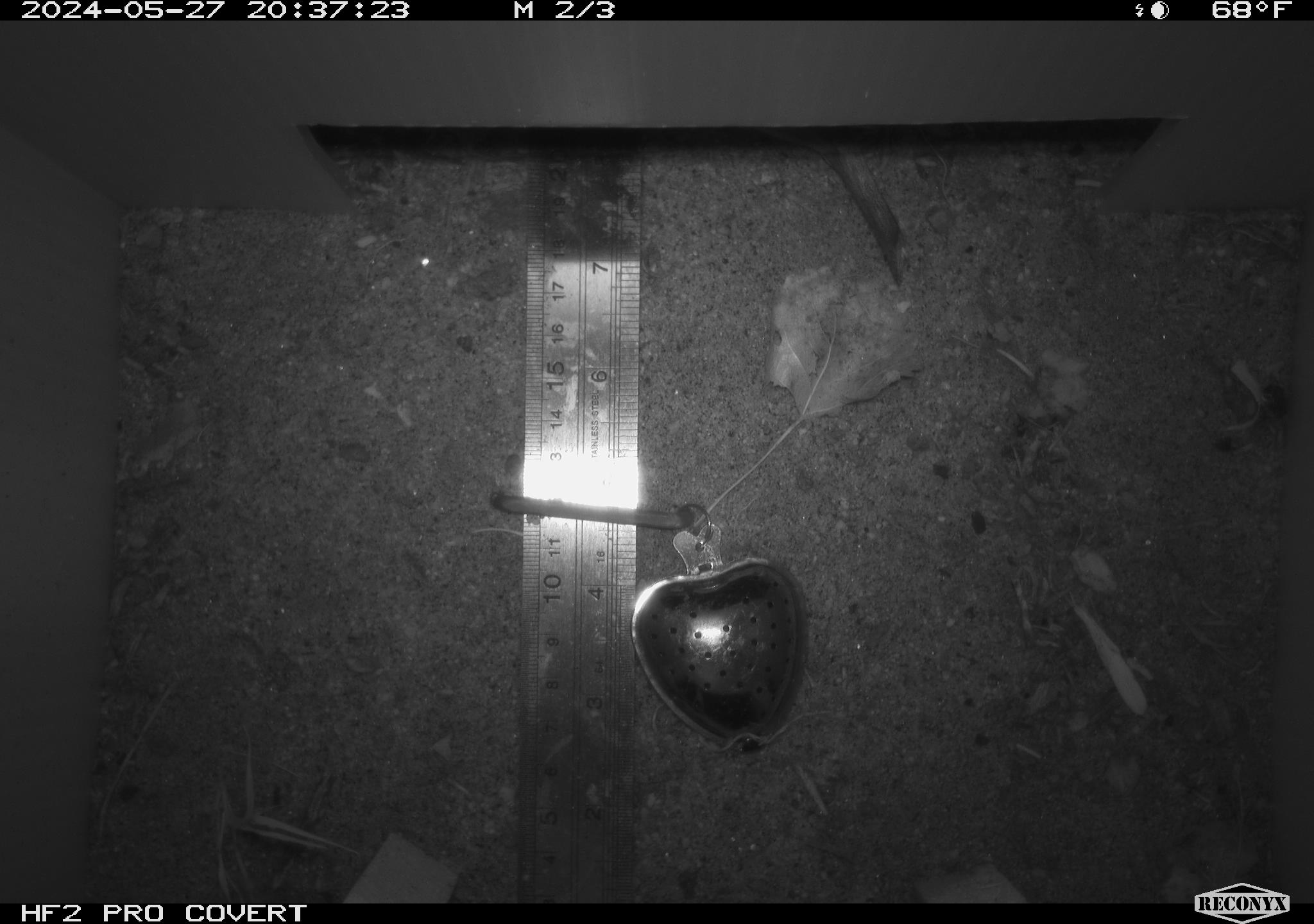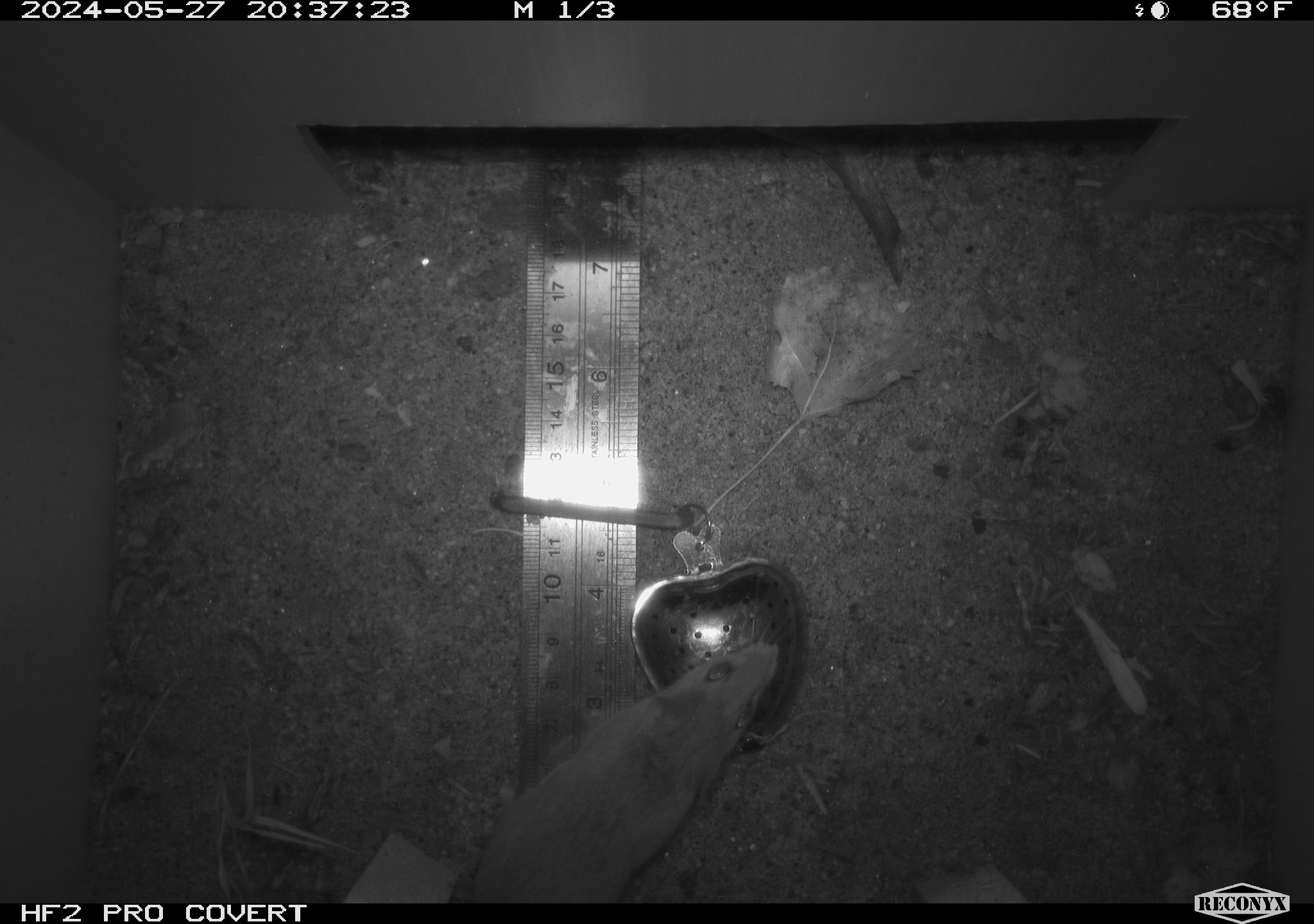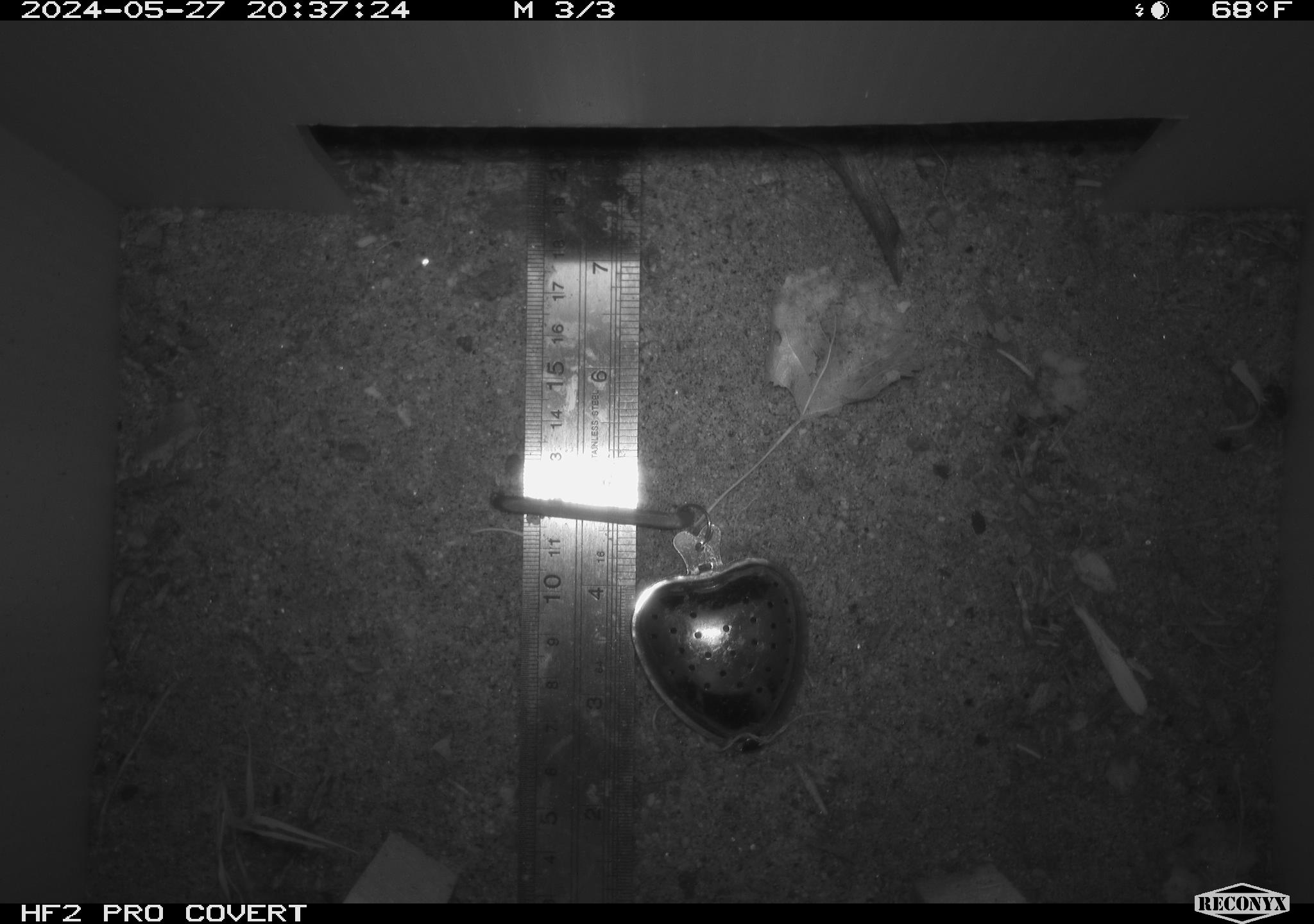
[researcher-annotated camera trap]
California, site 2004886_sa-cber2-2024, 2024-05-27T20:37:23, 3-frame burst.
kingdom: Animalia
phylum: Chordata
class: Mammalia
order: Rodentia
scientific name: Rodentia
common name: mouse species